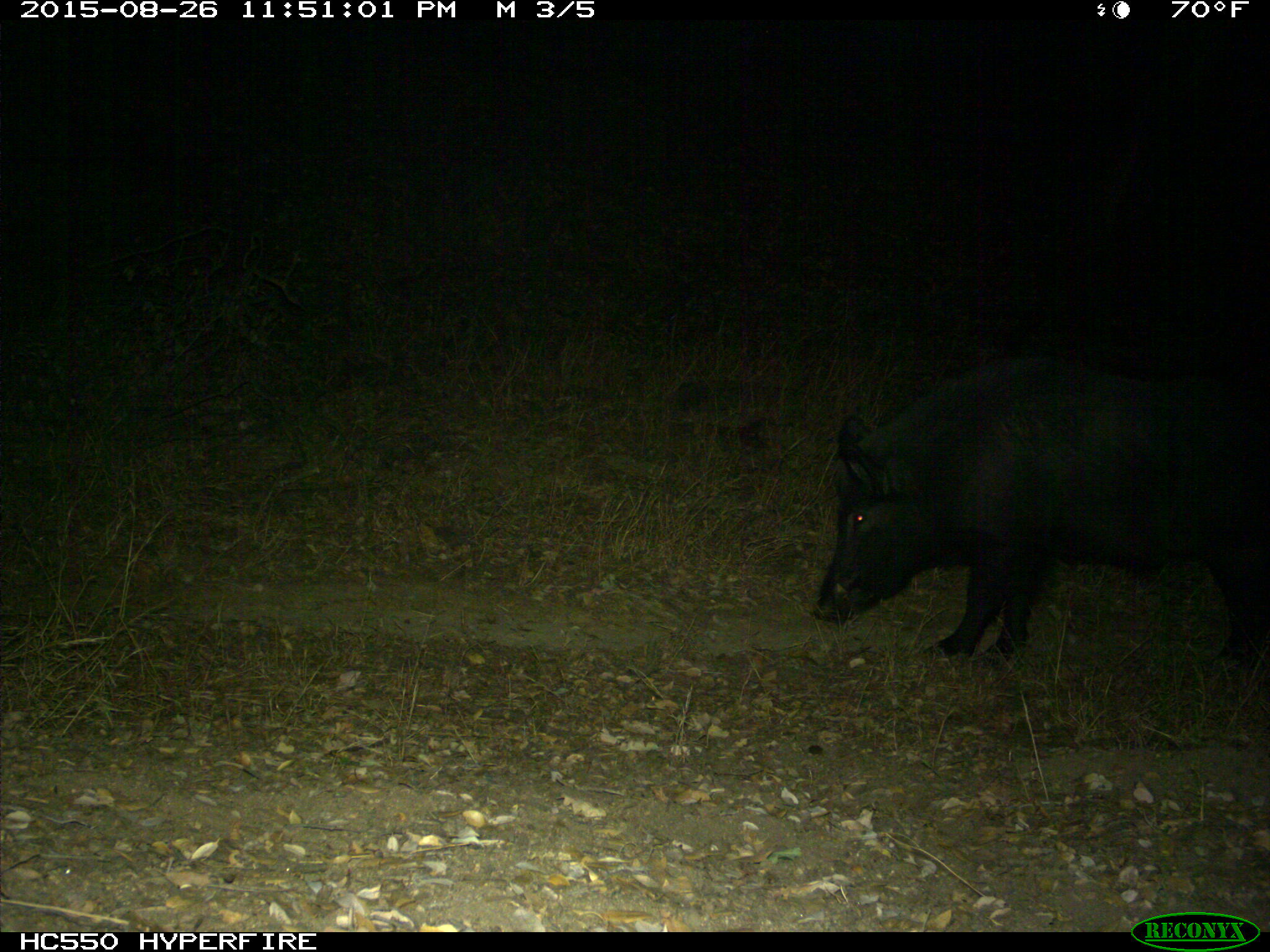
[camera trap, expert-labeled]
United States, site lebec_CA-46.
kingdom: Animalia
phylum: Chordata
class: Mammalia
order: Artiodactyla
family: Suidae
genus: Sus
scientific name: Sus scrofa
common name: wild boar